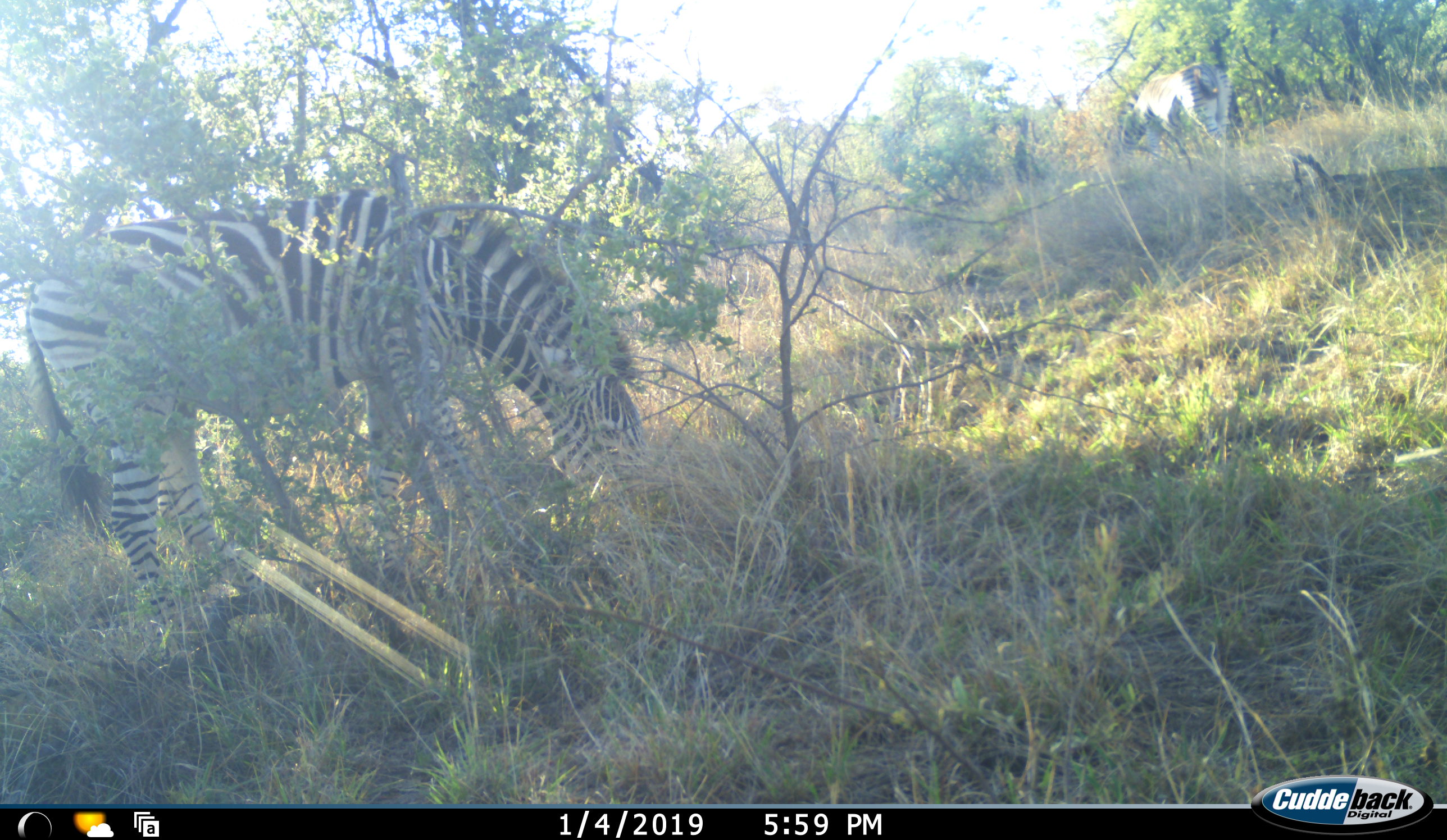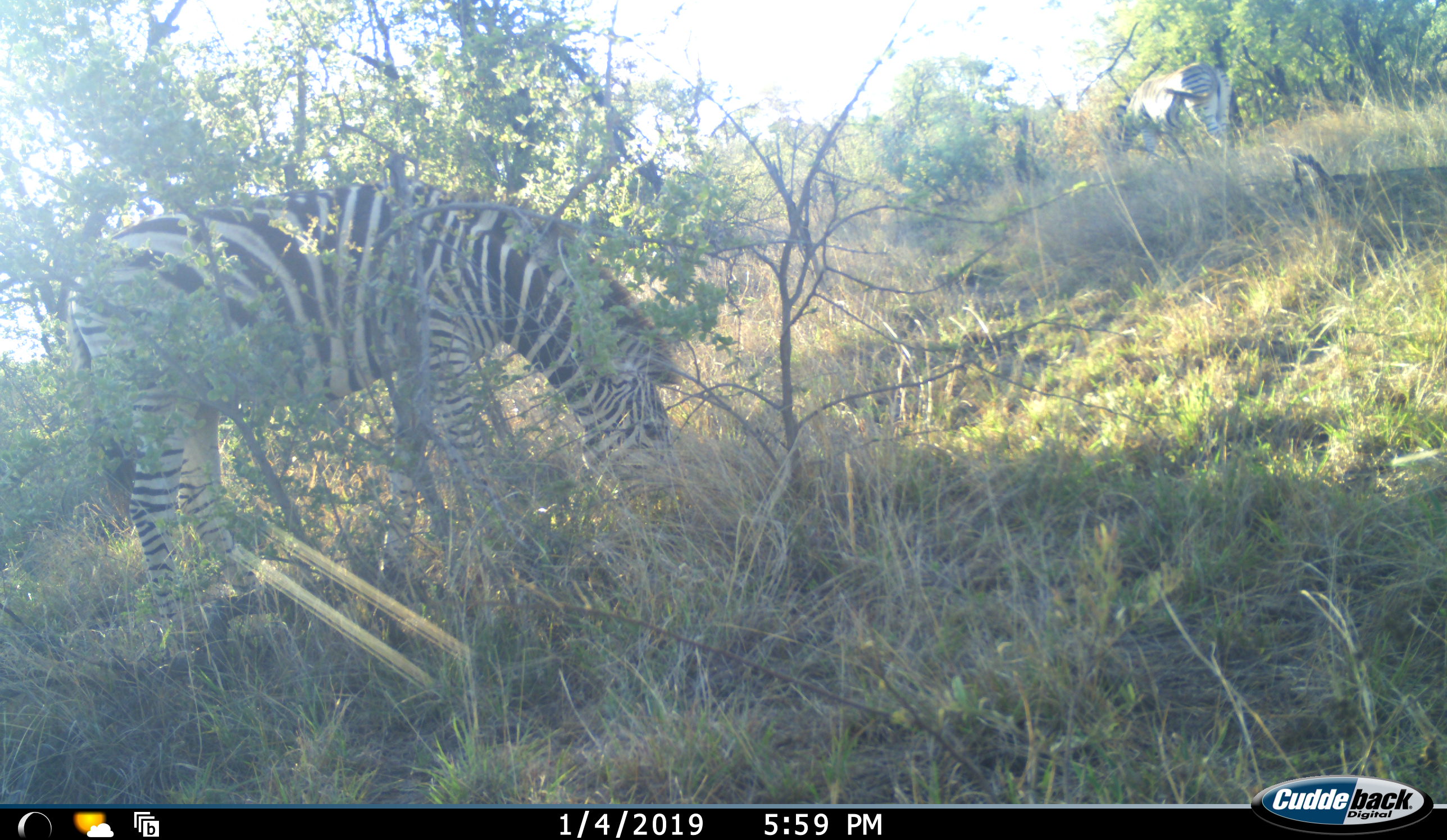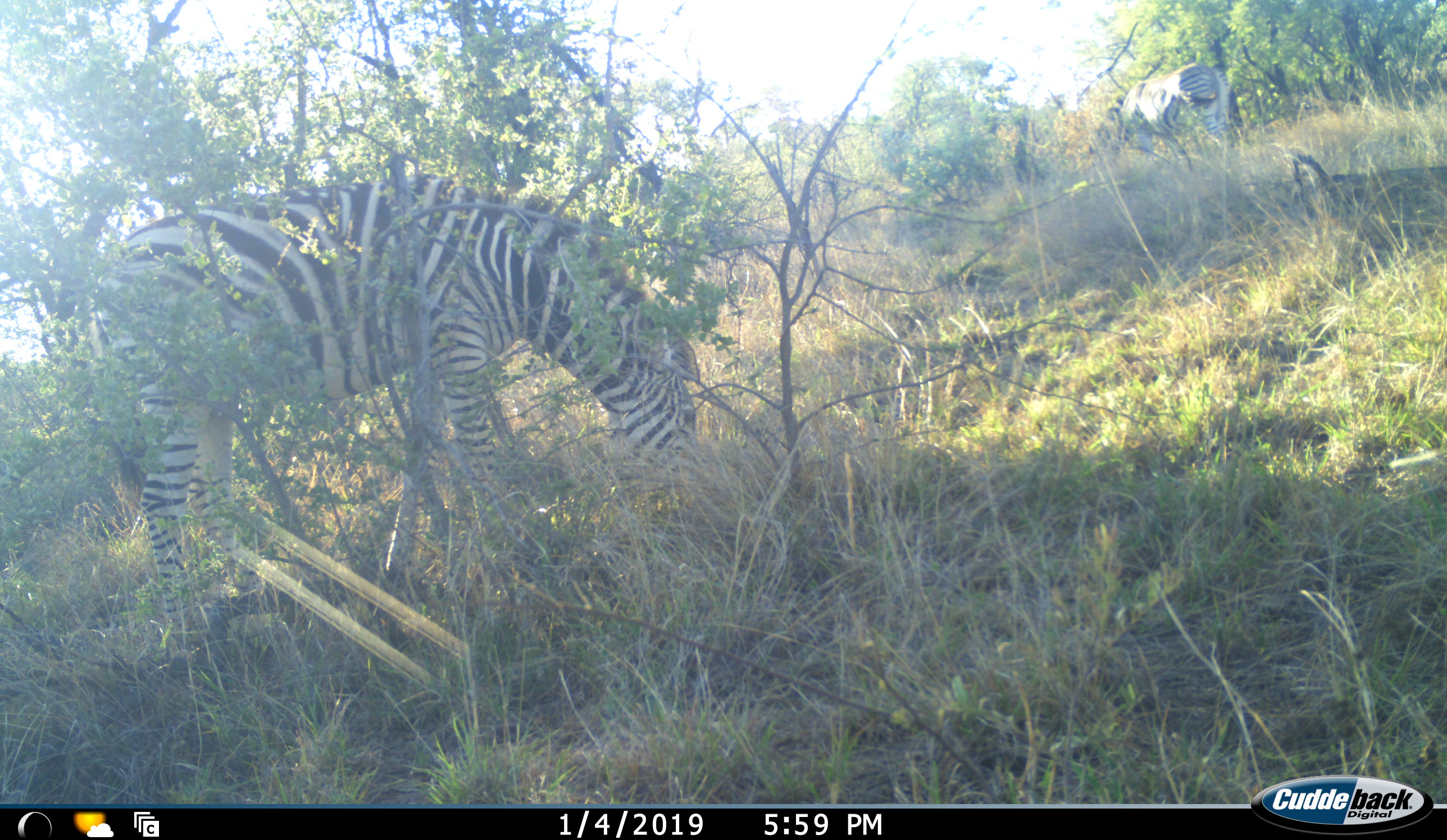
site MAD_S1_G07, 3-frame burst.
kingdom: Animalia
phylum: Chordata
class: Mammalia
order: Perissodactyla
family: Equidae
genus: Equus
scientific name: Equus quagga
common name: plains zebra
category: zebraplains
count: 2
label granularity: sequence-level